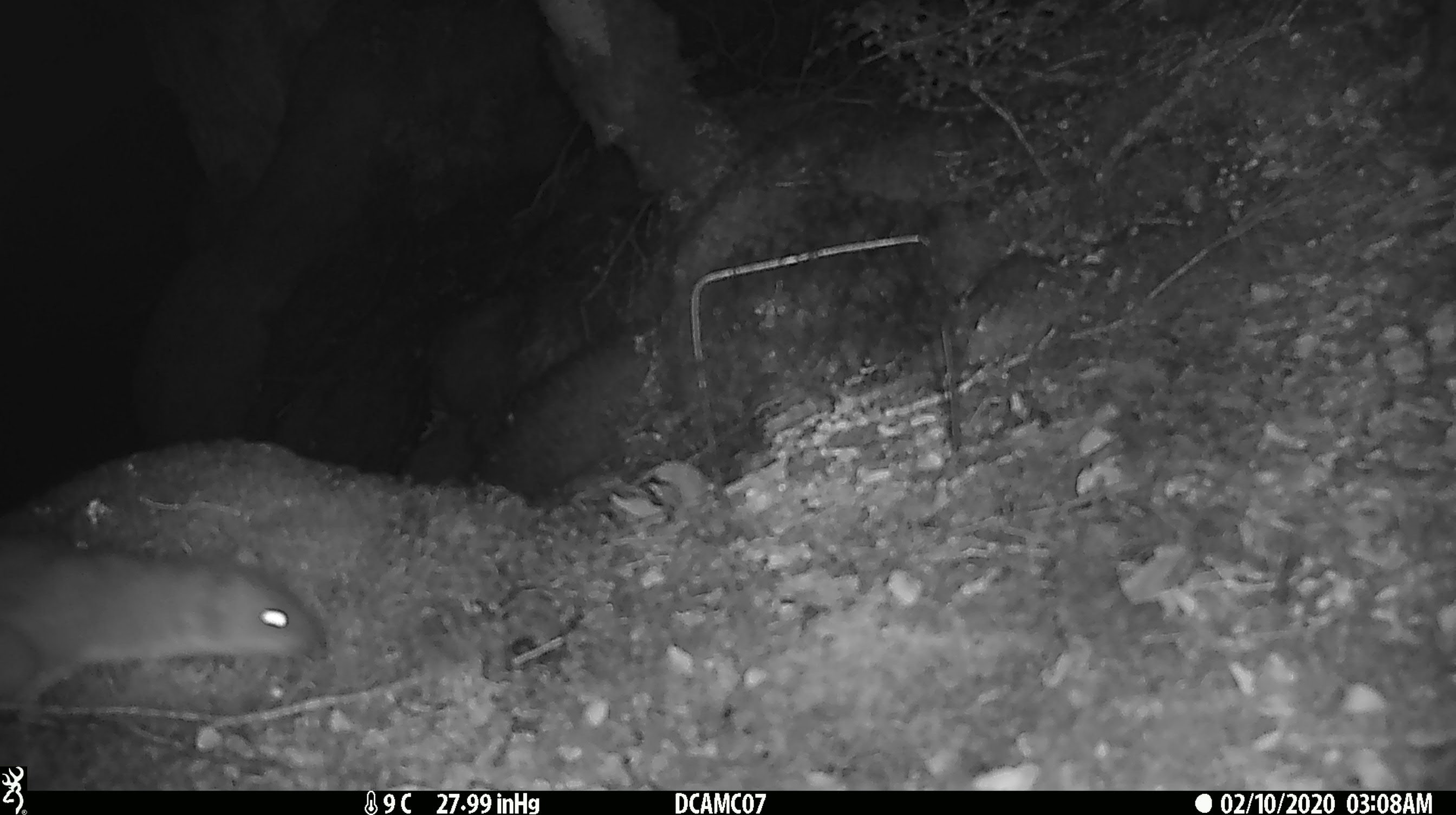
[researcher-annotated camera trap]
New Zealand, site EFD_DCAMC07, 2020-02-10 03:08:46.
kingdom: Animalia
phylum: Chordata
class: Mammalia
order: Carnivora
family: Mustelidae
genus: Mustela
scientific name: Mustela erminea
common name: stoat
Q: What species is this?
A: Stoat (Mustela erminea).